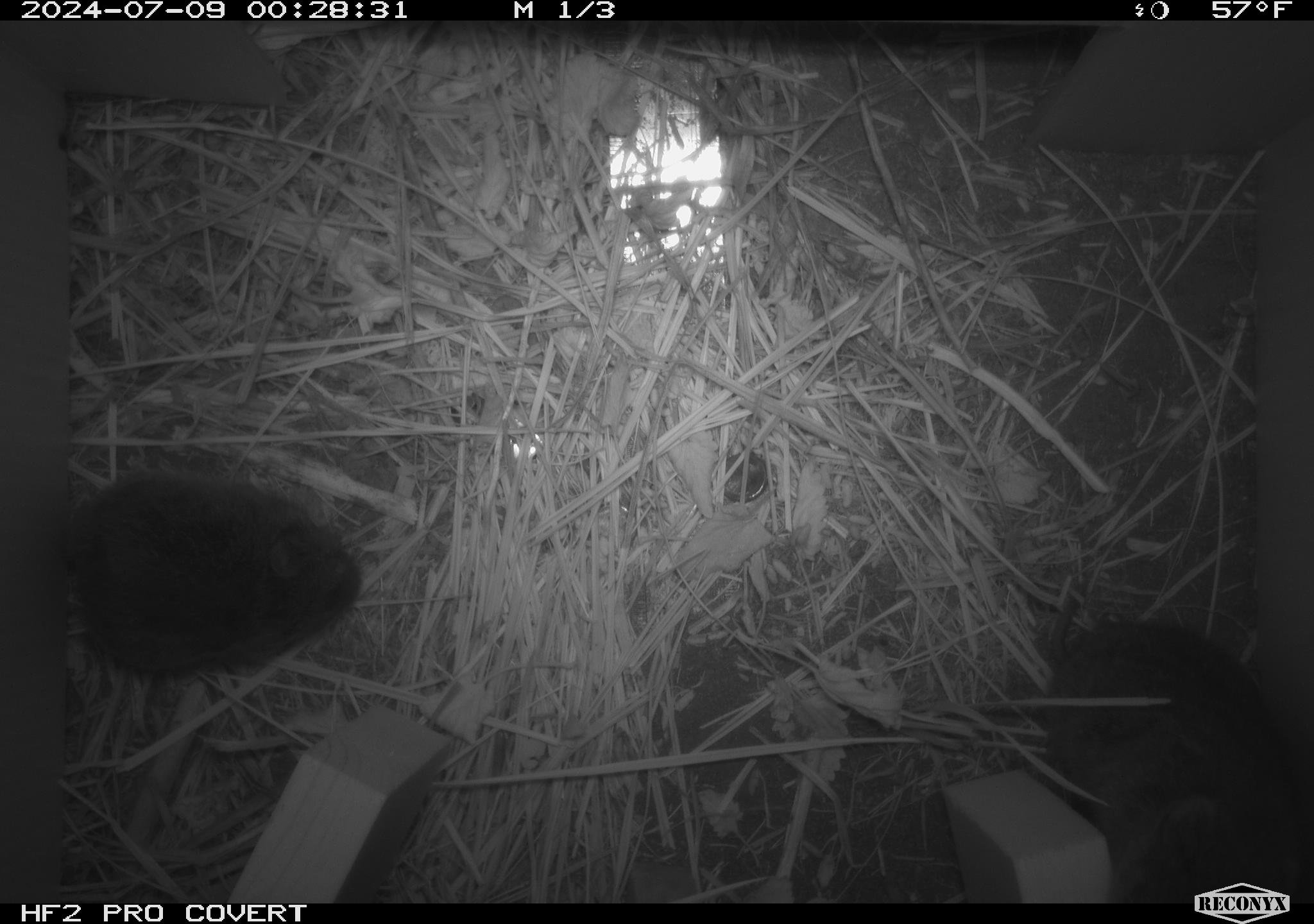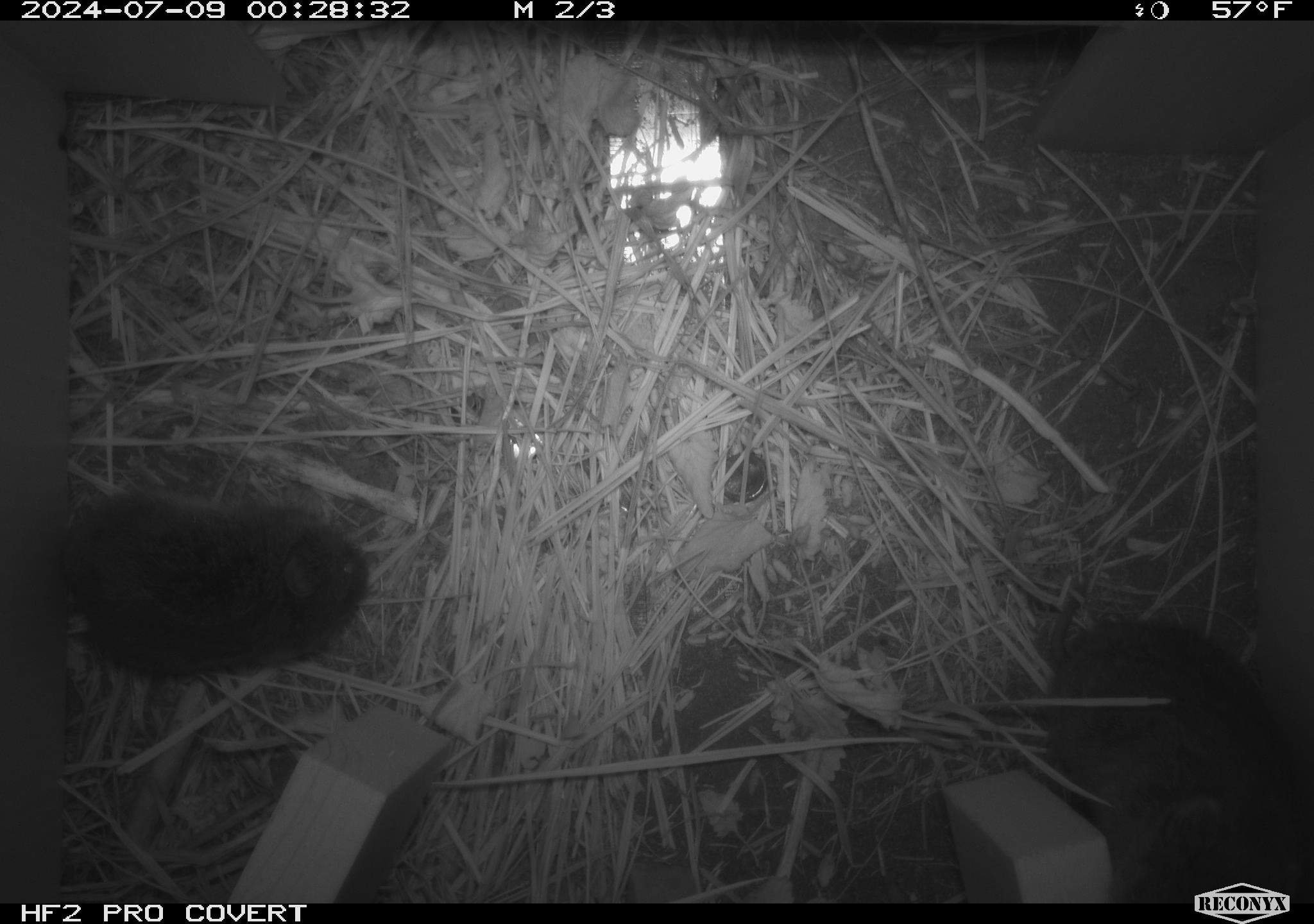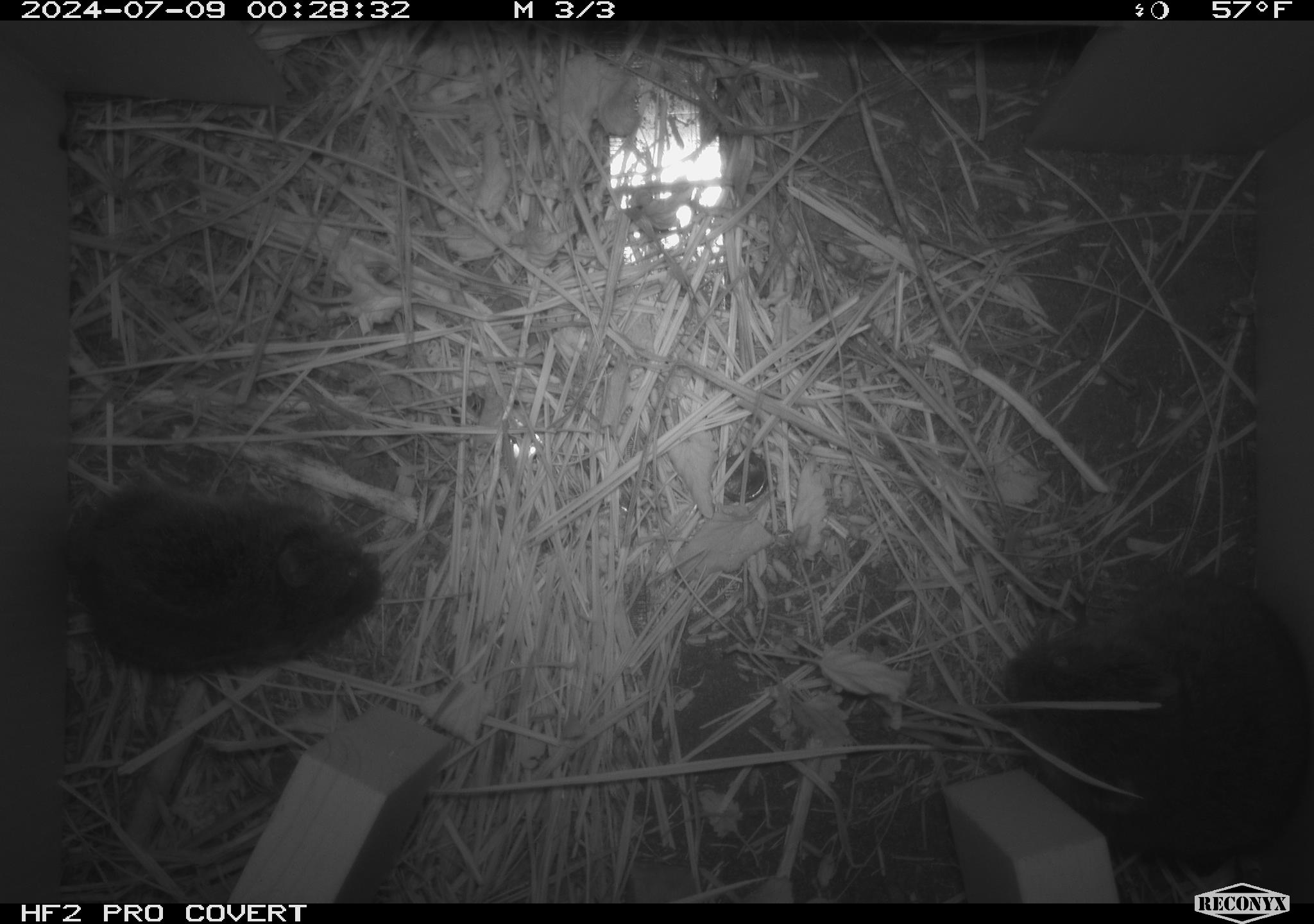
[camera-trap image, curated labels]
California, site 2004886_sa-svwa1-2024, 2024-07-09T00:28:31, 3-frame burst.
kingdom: Animalia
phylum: Chordata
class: Mammalia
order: Rodentia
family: Cricetidae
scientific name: Arvicolinae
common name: voles, lemmings, and muskrats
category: arvicolinae subfamily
Arvicolinae subfamily (voles, lemmings, and muskrats) (Arvicolinae).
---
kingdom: Animalia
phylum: Arthropoda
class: Malacostraca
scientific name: Malacostraca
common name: amphipods, crabs, isopods, krill, lobsters and shrimps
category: malacostracan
Malacostracan (amphipods, crabs, isopods, krill, lobsters and shrimps) (Malacostraca).